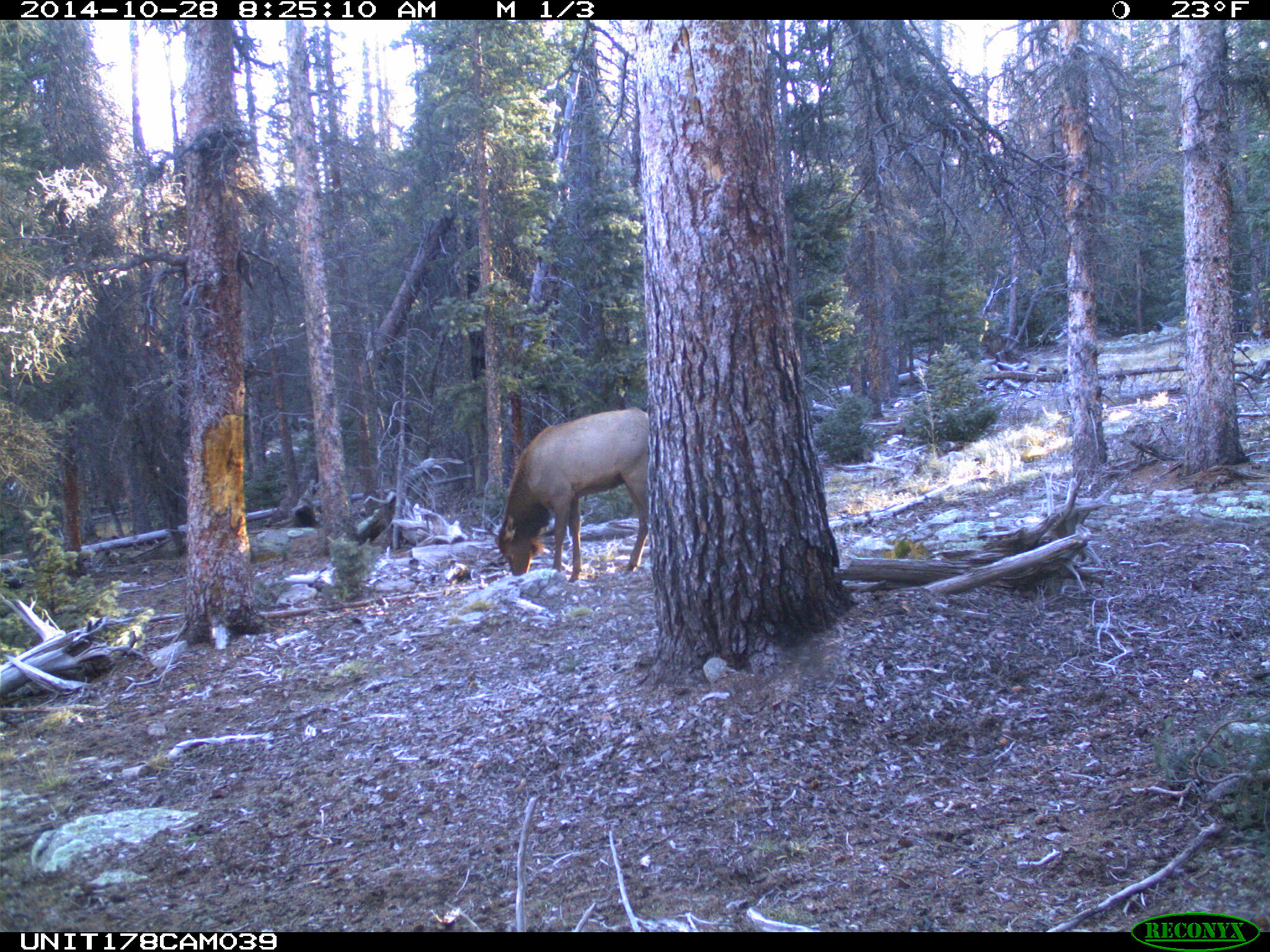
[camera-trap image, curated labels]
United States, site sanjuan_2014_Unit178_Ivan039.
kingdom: Animalia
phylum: Chordata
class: Mammalia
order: Artiodactyla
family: Cervidae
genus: Cervus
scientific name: Cervus elaphus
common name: red deer